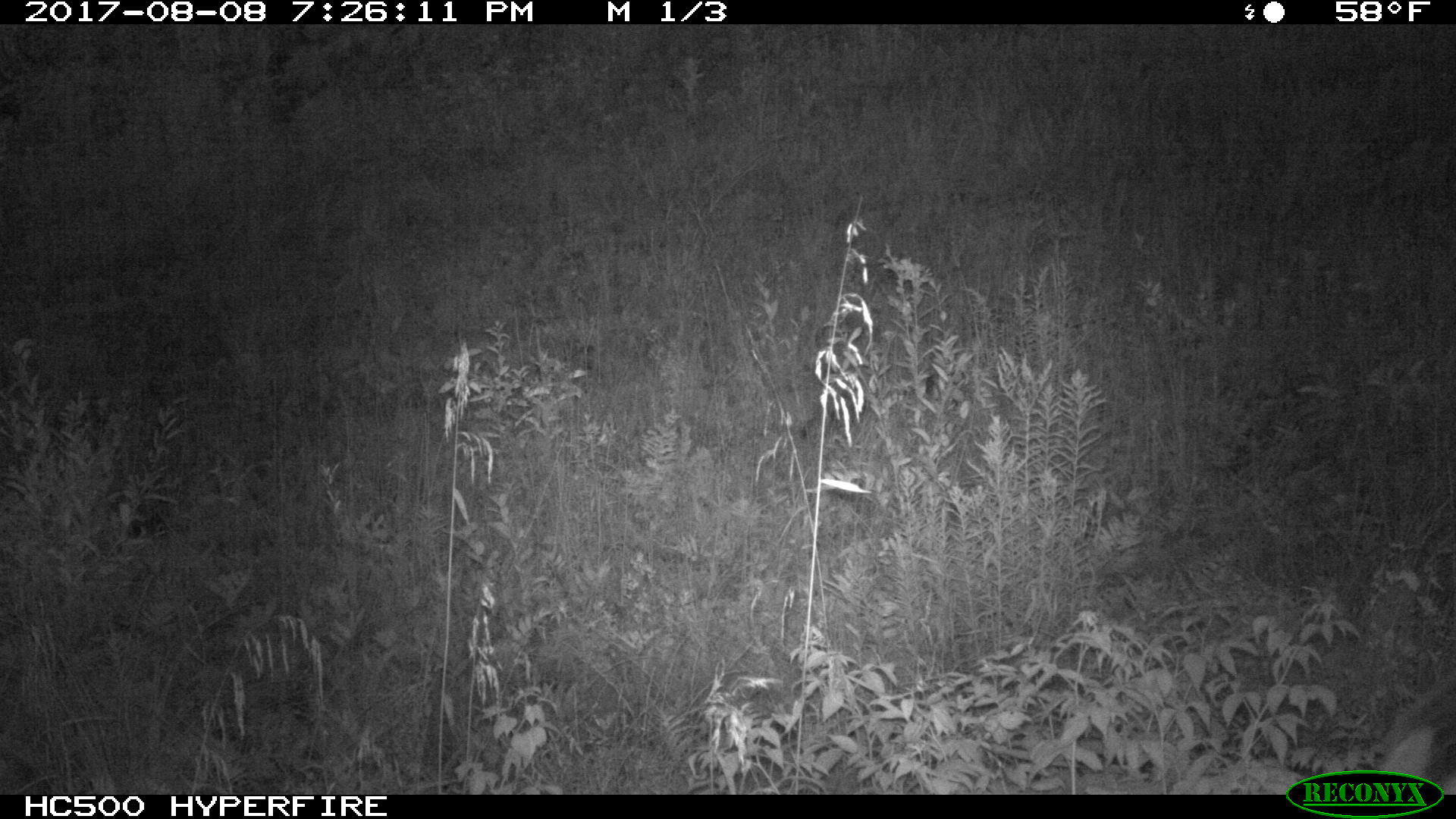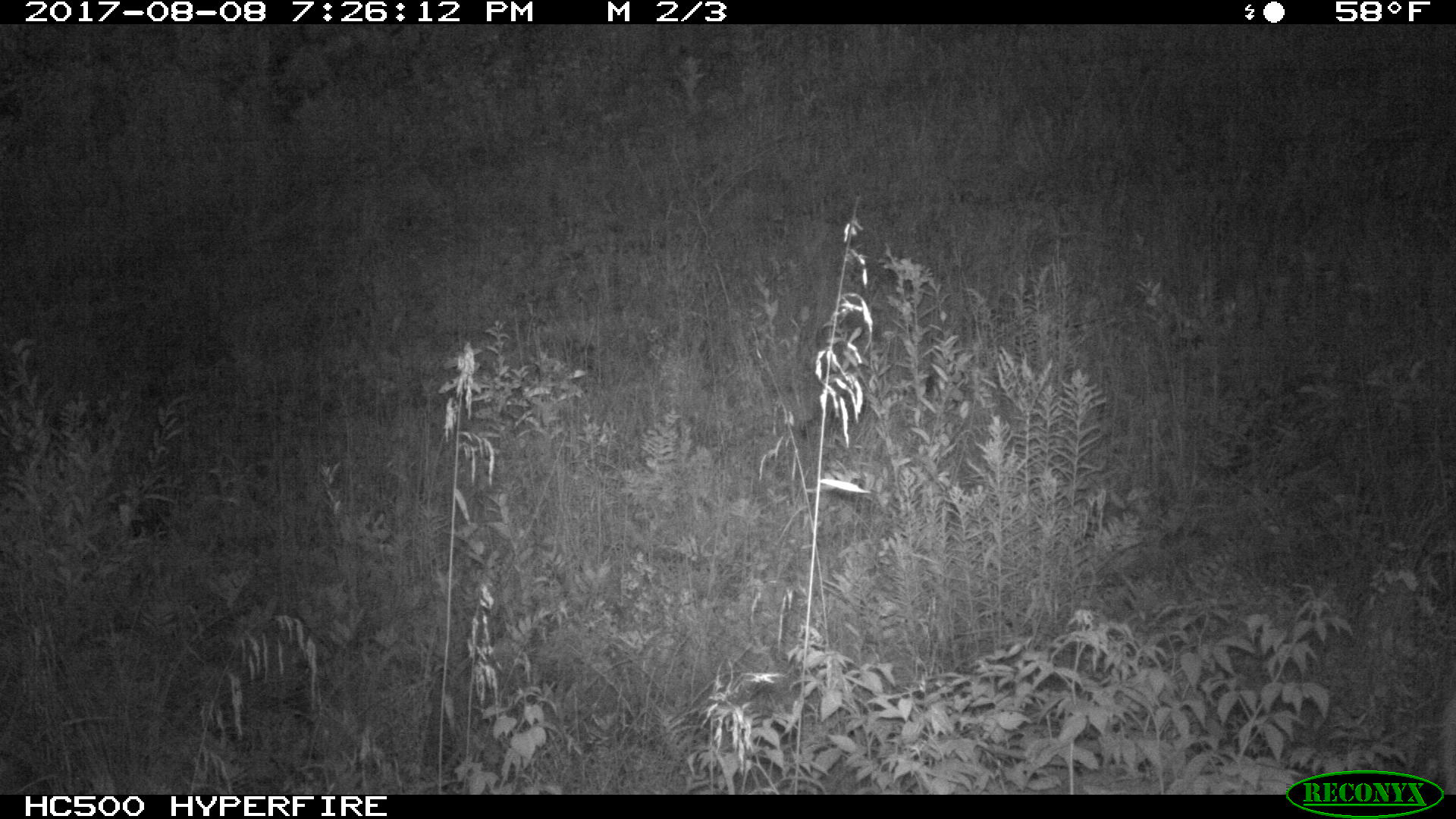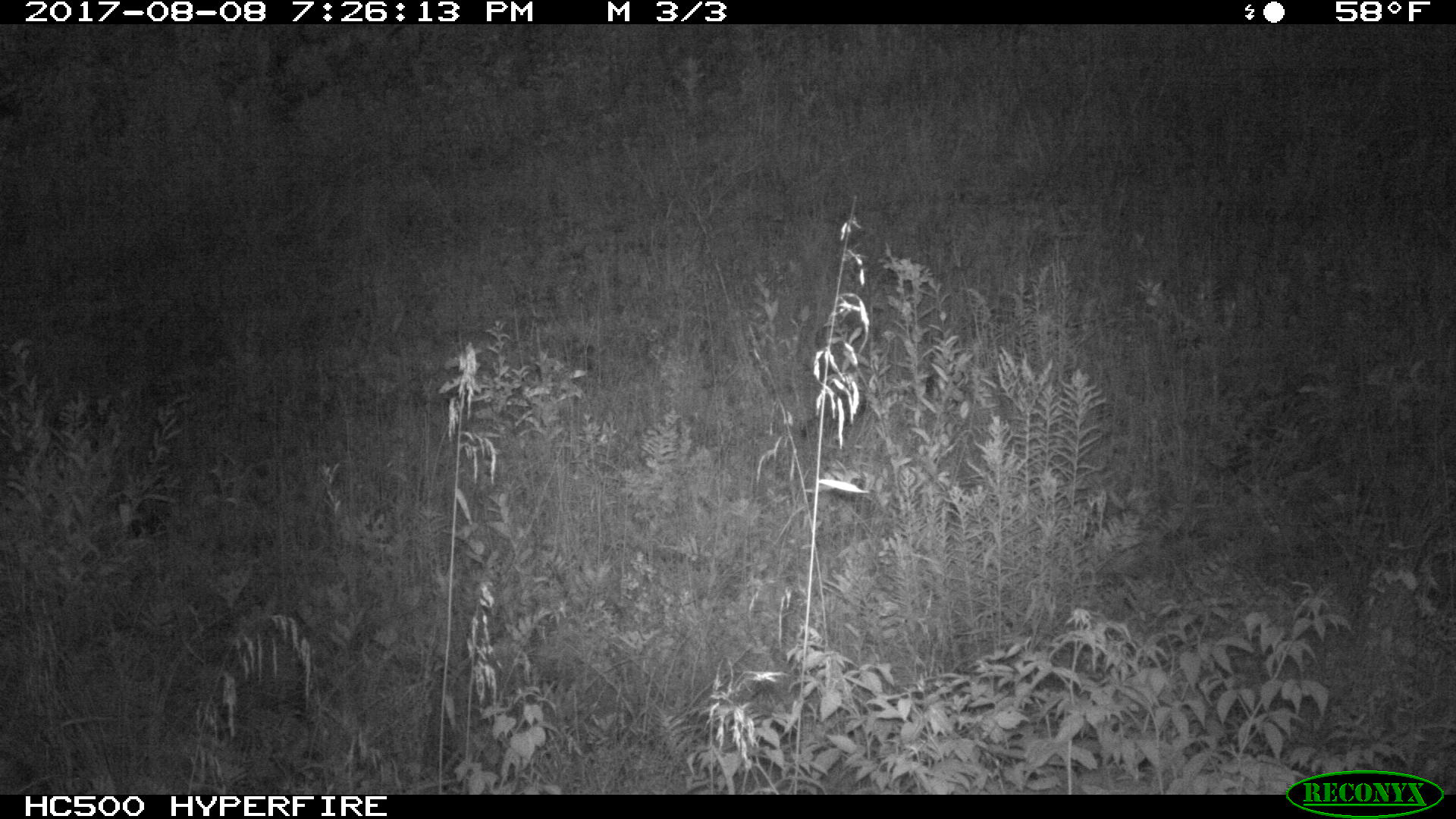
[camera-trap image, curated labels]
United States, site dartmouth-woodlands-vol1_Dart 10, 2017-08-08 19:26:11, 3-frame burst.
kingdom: Animalia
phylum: Chordata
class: Mammalia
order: Artiodactyla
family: Cervidae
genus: Odocoileus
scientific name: Odocoileus virginianus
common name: white-tailed deer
White-tailed deer (Odocoileus virginianus).